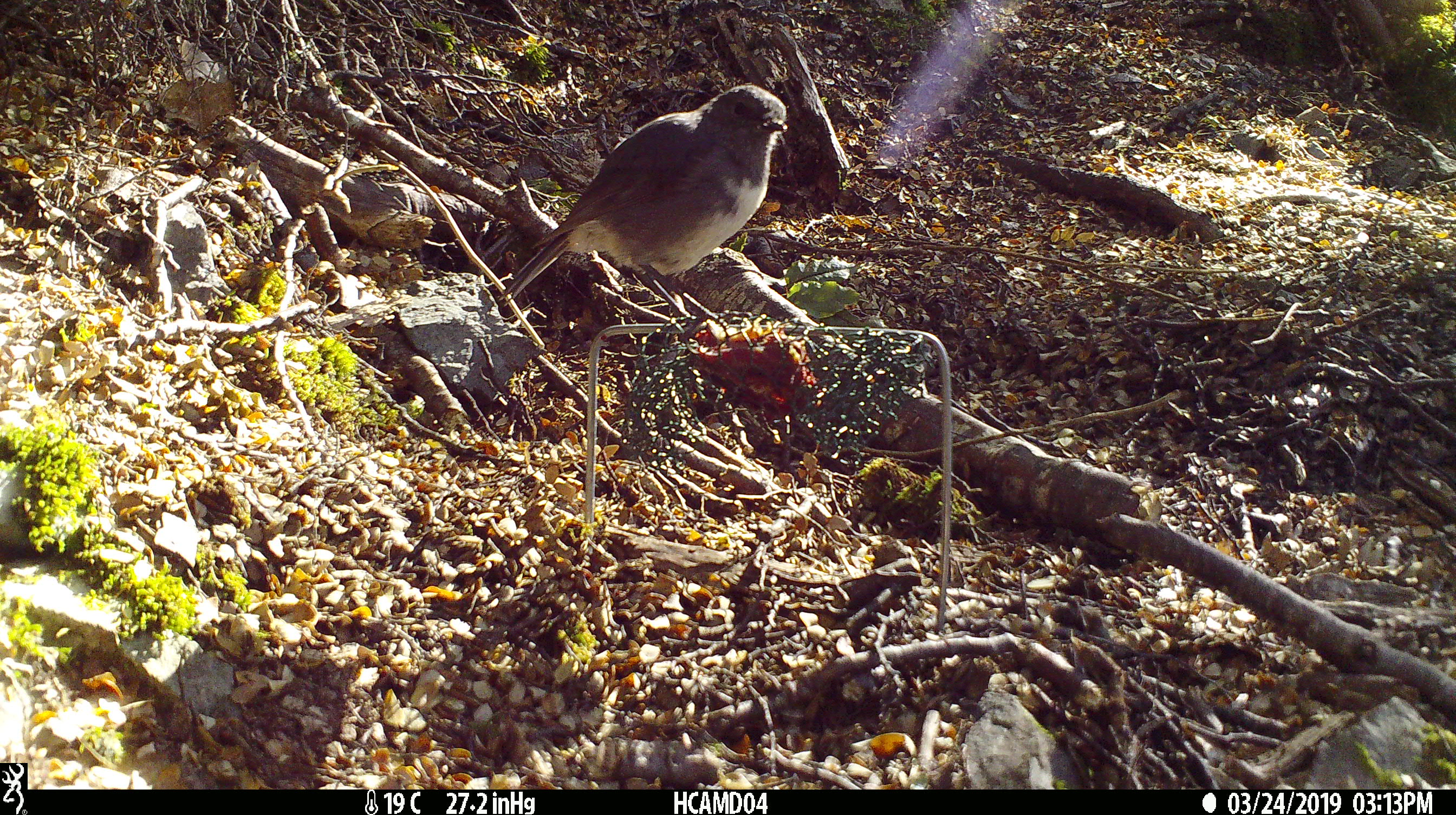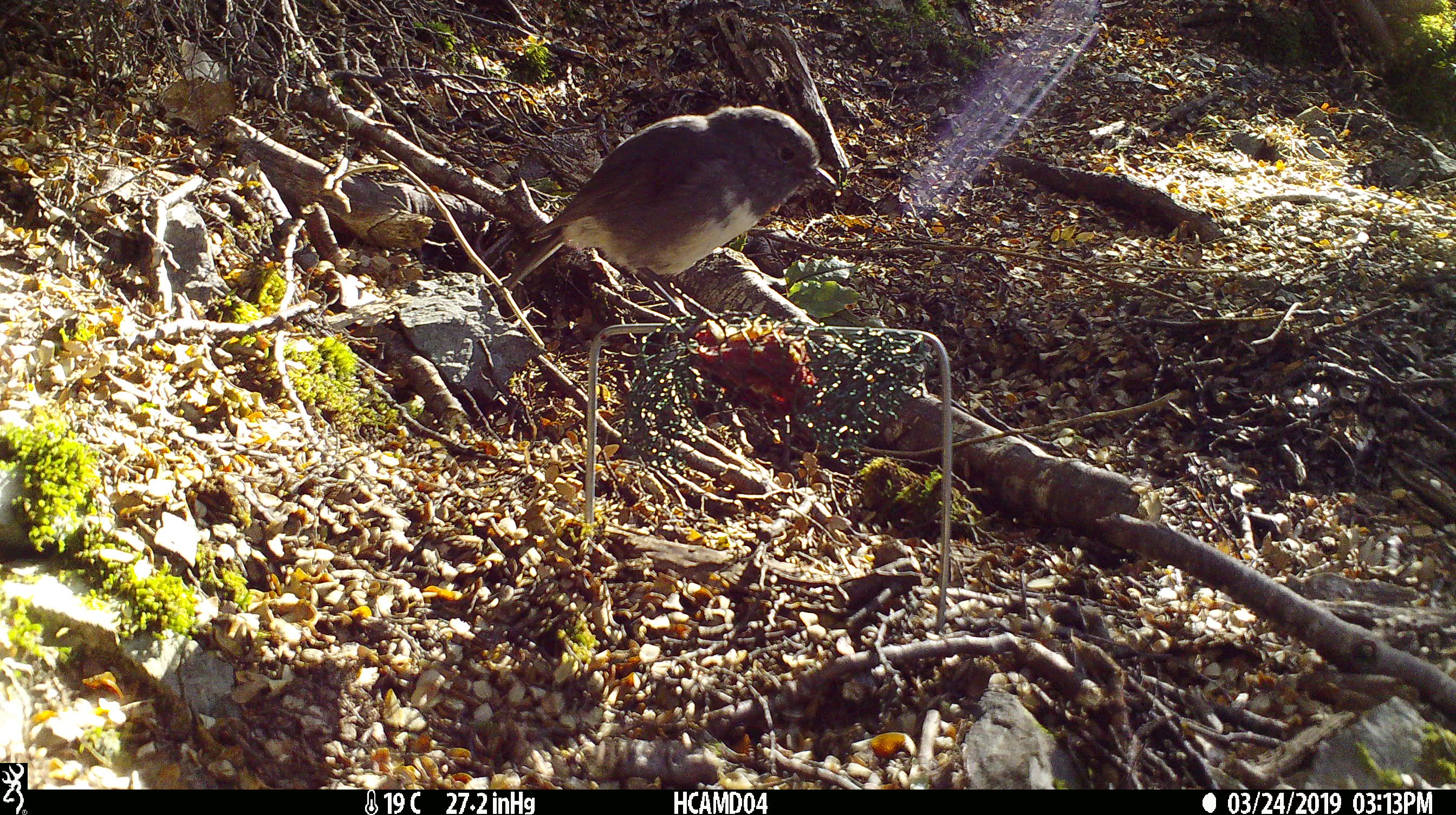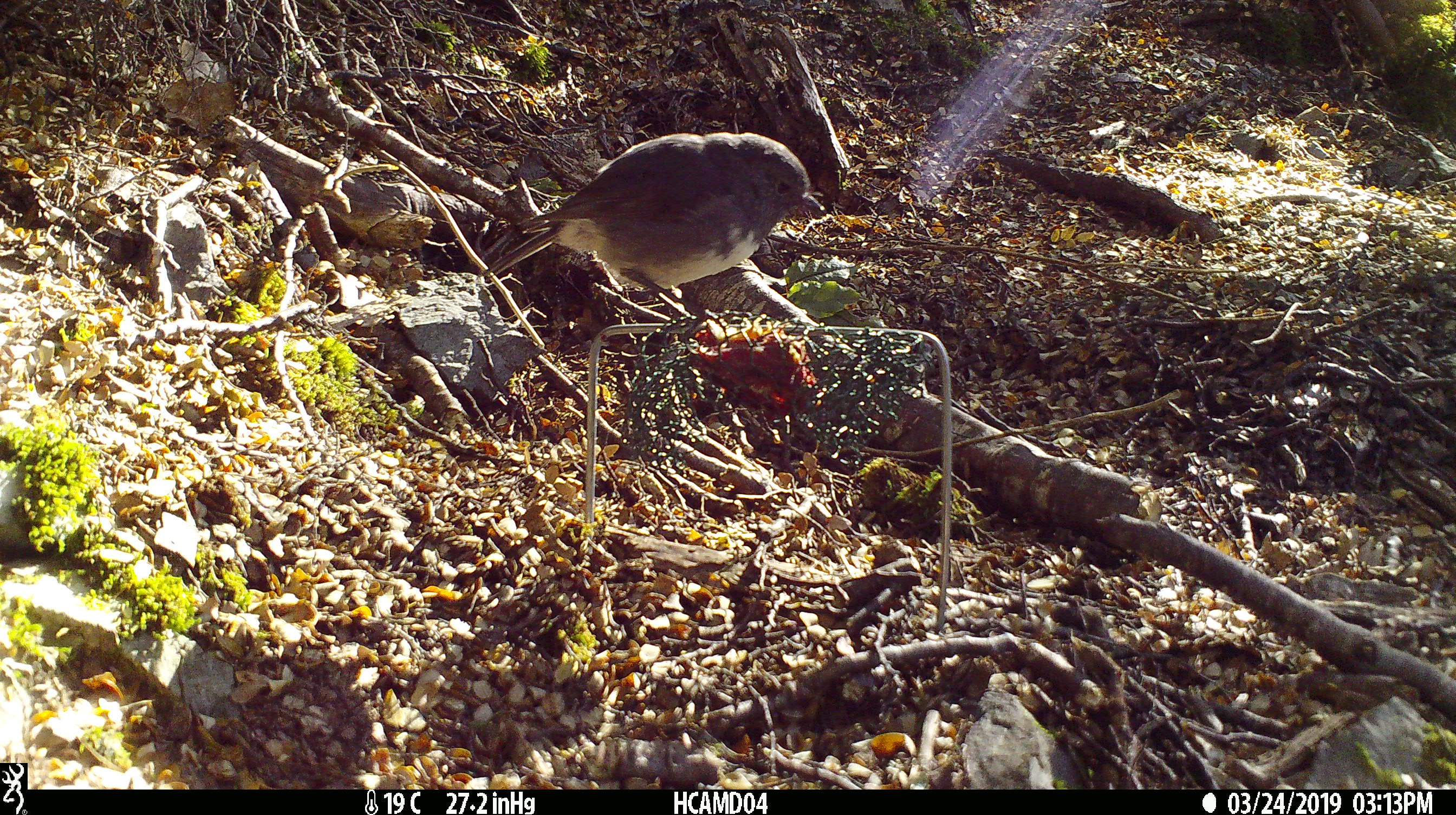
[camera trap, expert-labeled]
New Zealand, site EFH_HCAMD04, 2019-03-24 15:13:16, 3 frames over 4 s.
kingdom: Animalia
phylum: Chordata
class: Aves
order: Passeriformes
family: Petroicidae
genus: Petroica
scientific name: Petroica australis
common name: new zealand robin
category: robin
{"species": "robin (new zealand robin) (Petroica australis)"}